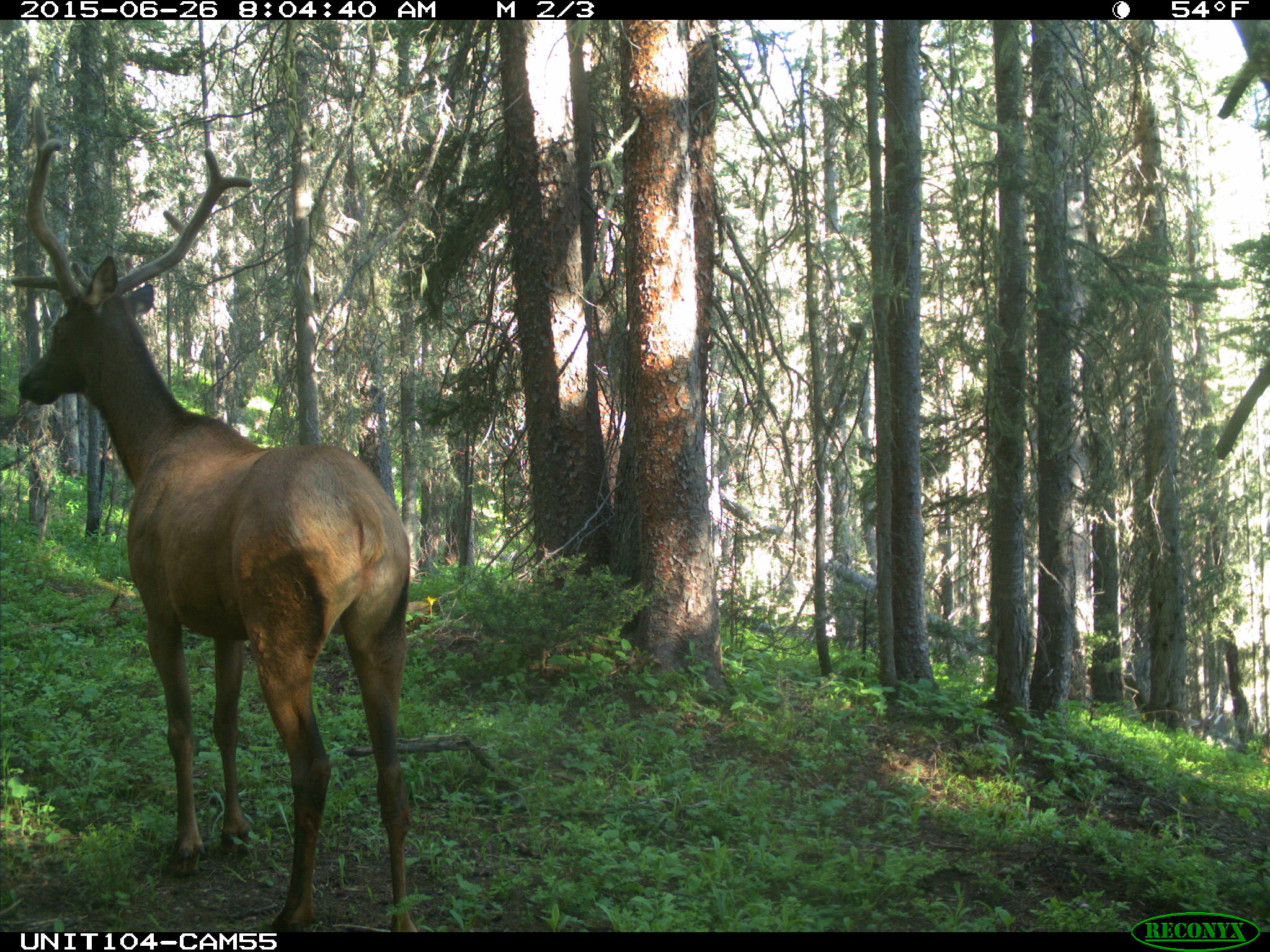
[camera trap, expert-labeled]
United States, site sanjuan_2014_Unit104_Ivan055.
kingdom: Animalia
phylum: Chordata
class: Mammalia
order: Artiodactyla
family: Cervidae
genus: Cervus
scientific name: Cervus elaphus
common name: red deer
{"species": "Cervus elaphus (red deer)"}